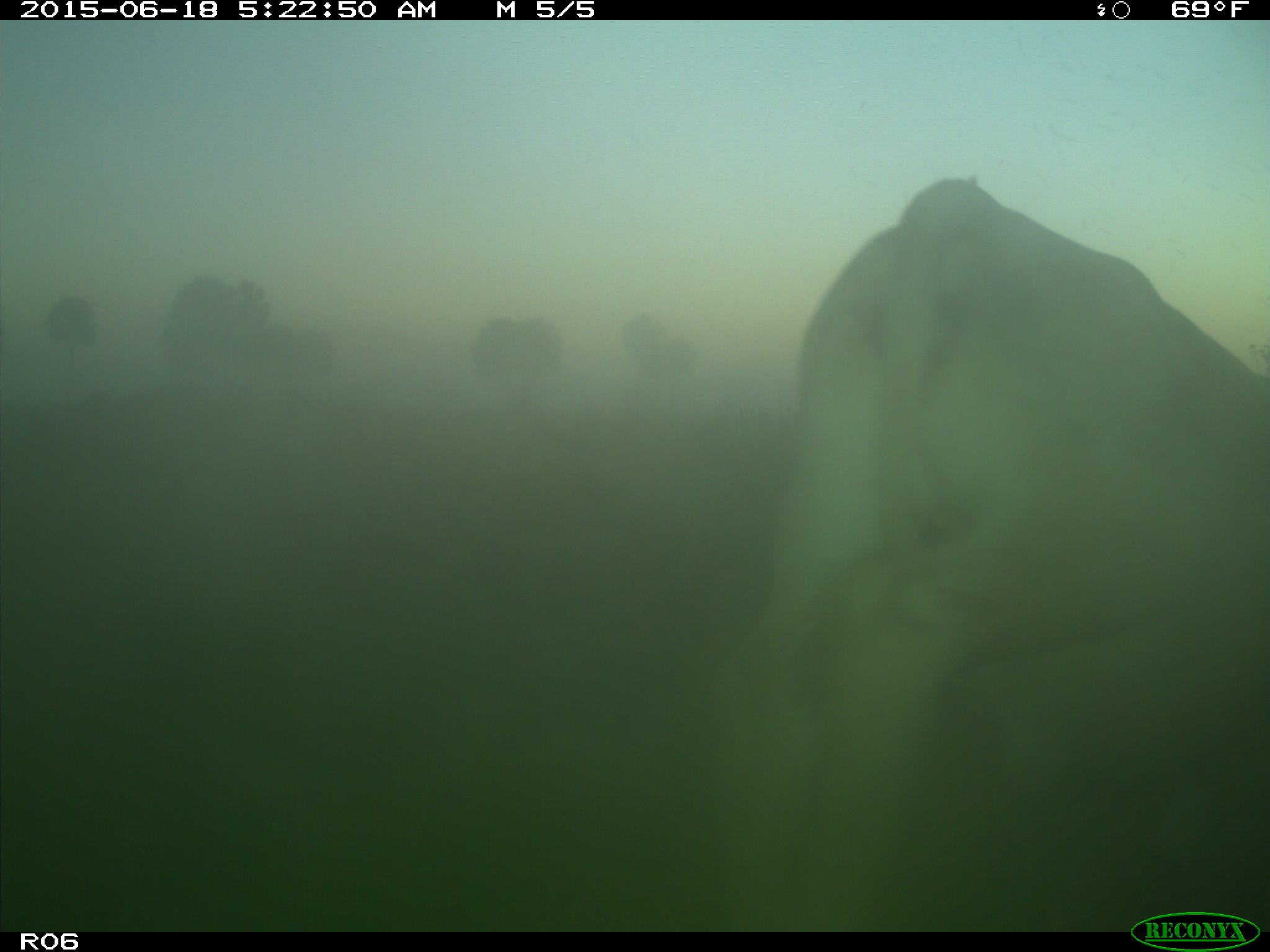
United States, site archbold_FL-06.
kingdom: Animalia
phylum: Chordata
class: Mammalia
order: Artiodactyla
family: Bovidae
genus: Bos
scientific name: Bos taurus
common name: domestic cow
Bos taurus (domestic cow).